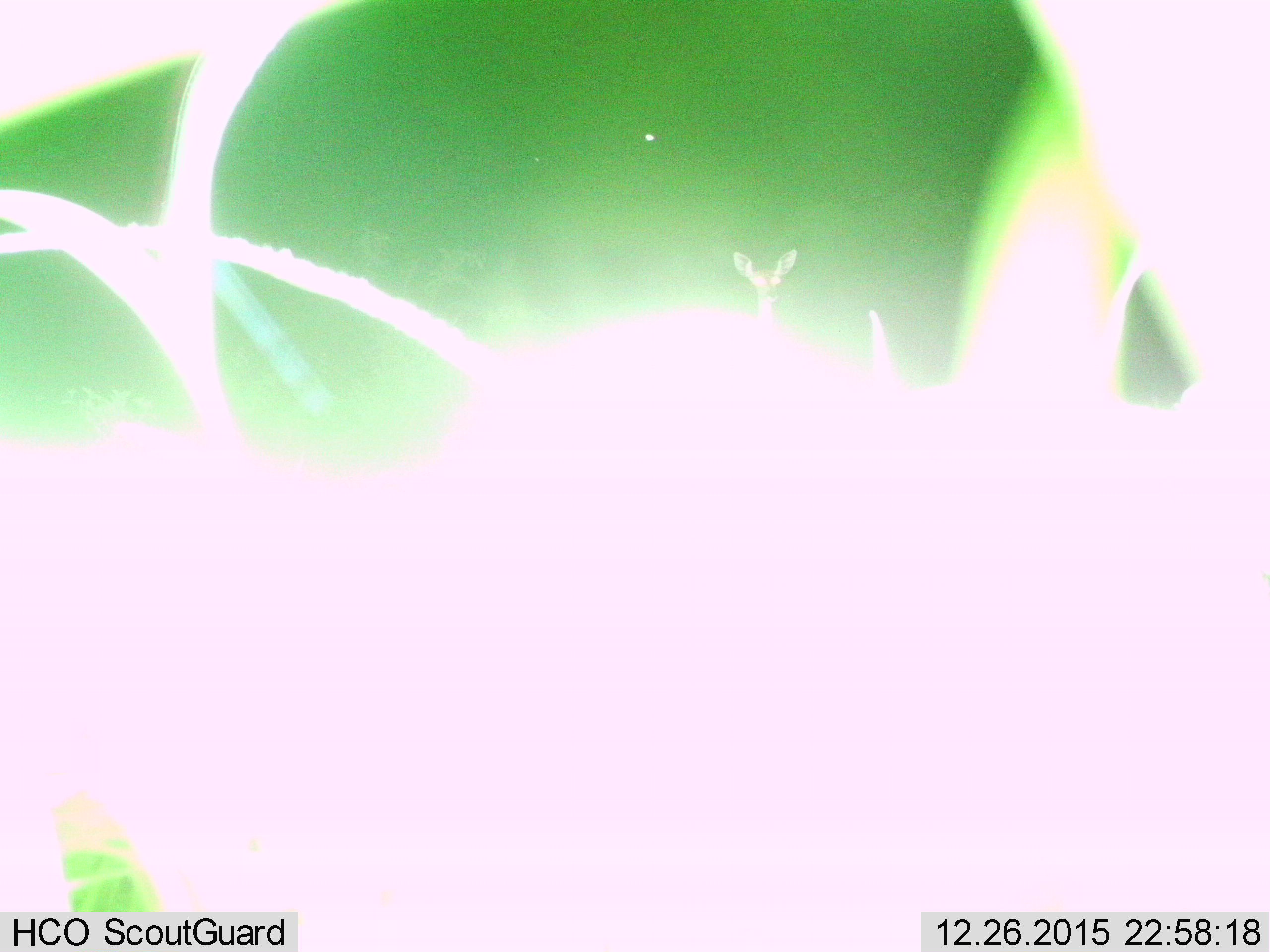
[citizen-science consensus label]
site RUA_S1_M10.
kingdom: Animalia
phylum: Chordata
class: Mammalia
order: Artiodactyla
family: Bovidae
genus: Aepyceros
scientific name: Aepyceros melampus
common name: impala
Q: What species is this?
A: Impala (Aepyceros melampus).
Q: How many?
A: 1.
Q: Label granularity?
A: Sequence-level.